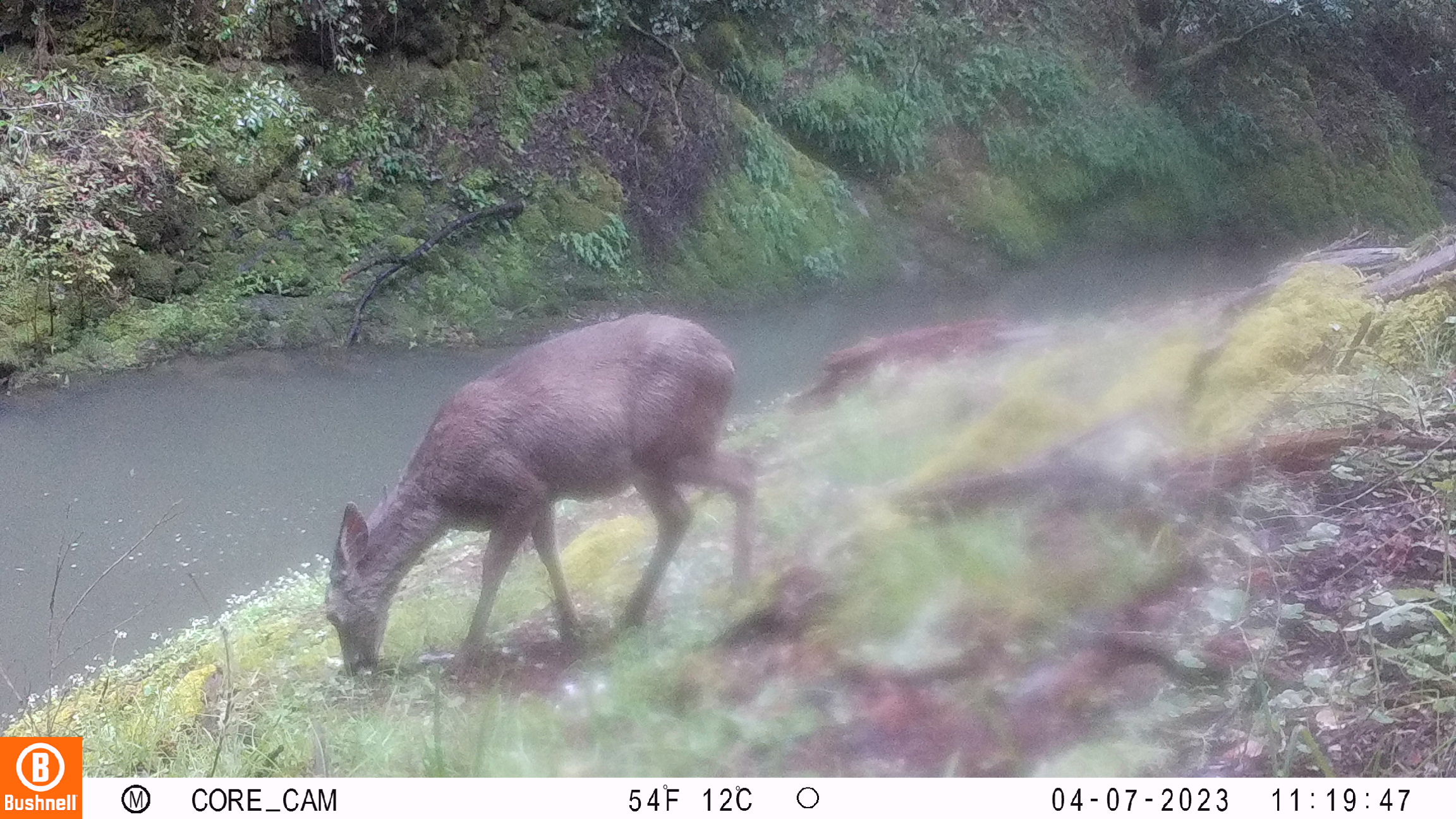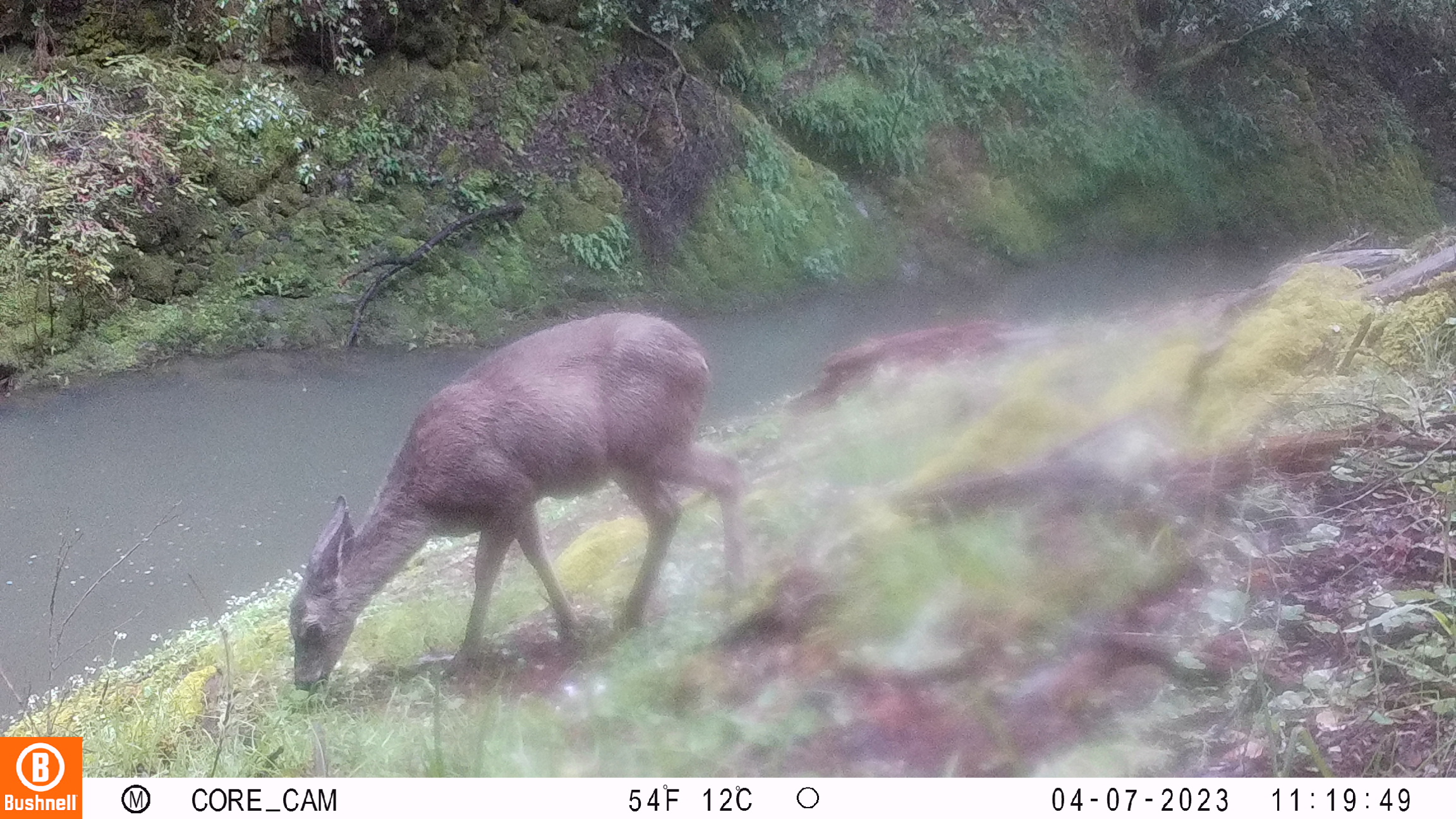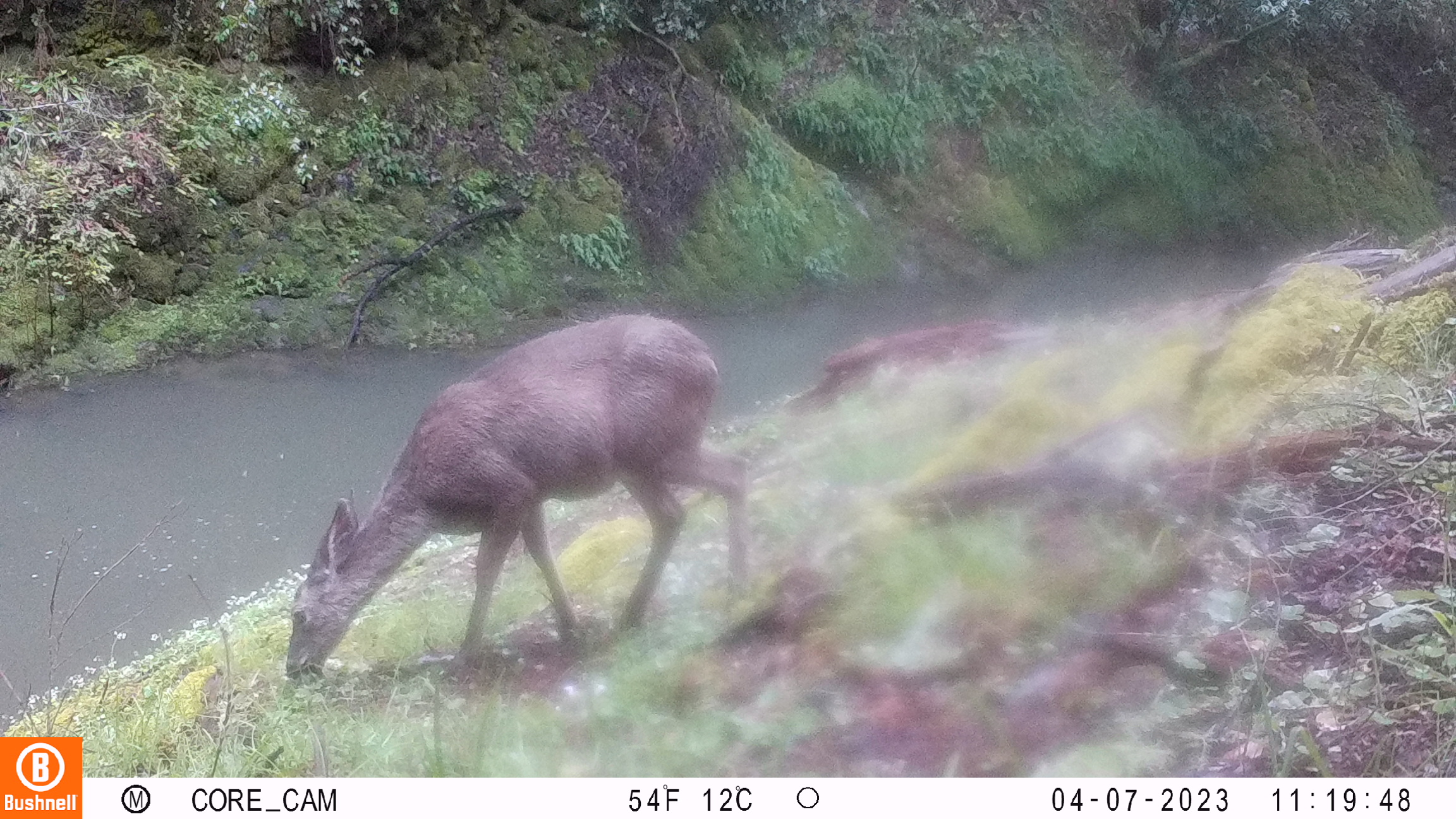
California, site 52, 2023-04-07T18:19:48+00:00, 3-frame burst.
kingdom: Animalia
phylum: Chordata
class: Mammalia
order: Artiodactyla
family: Cervidae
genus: Odocoileus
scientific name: Odocoileus hemionus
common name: mule deer